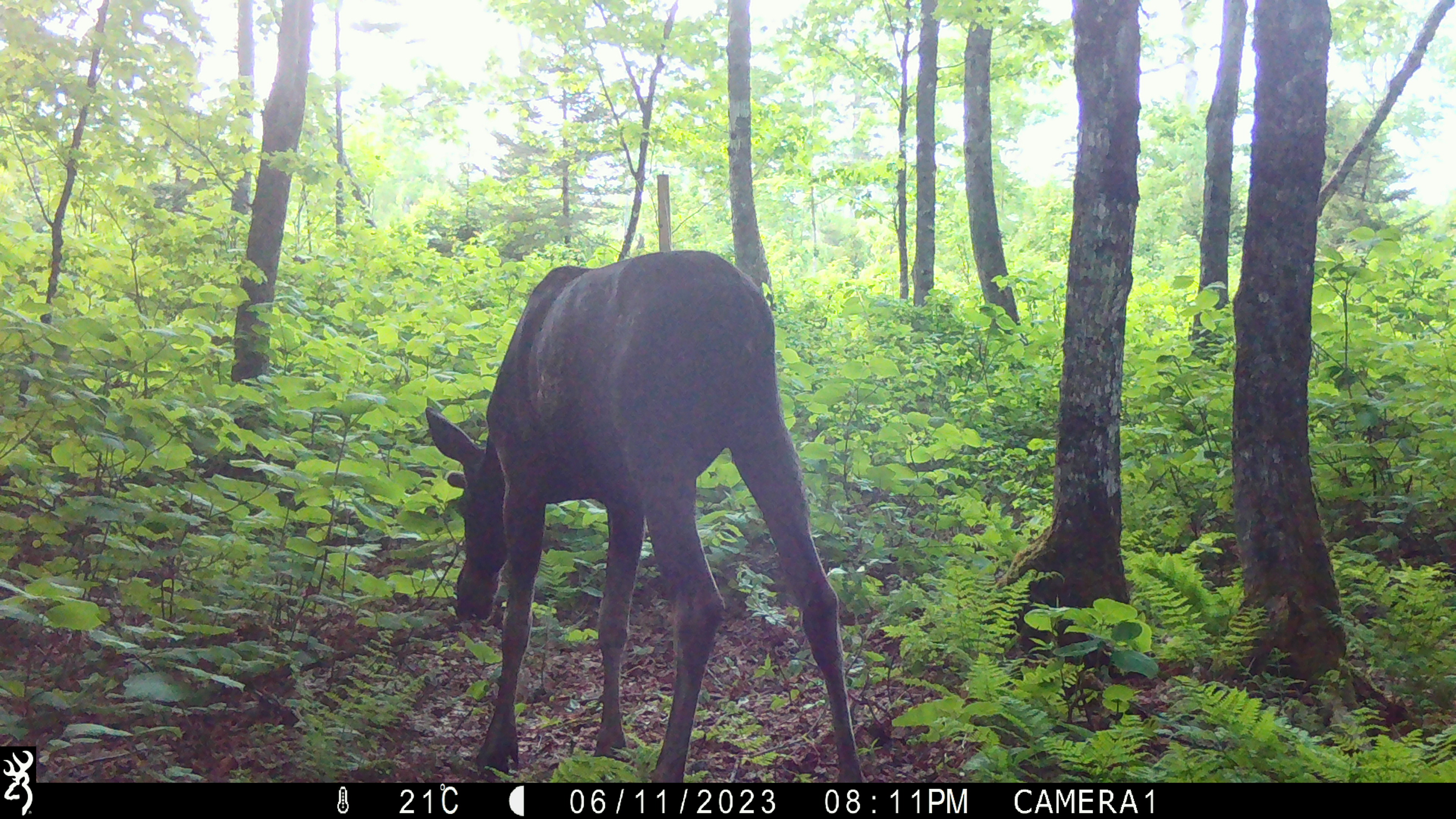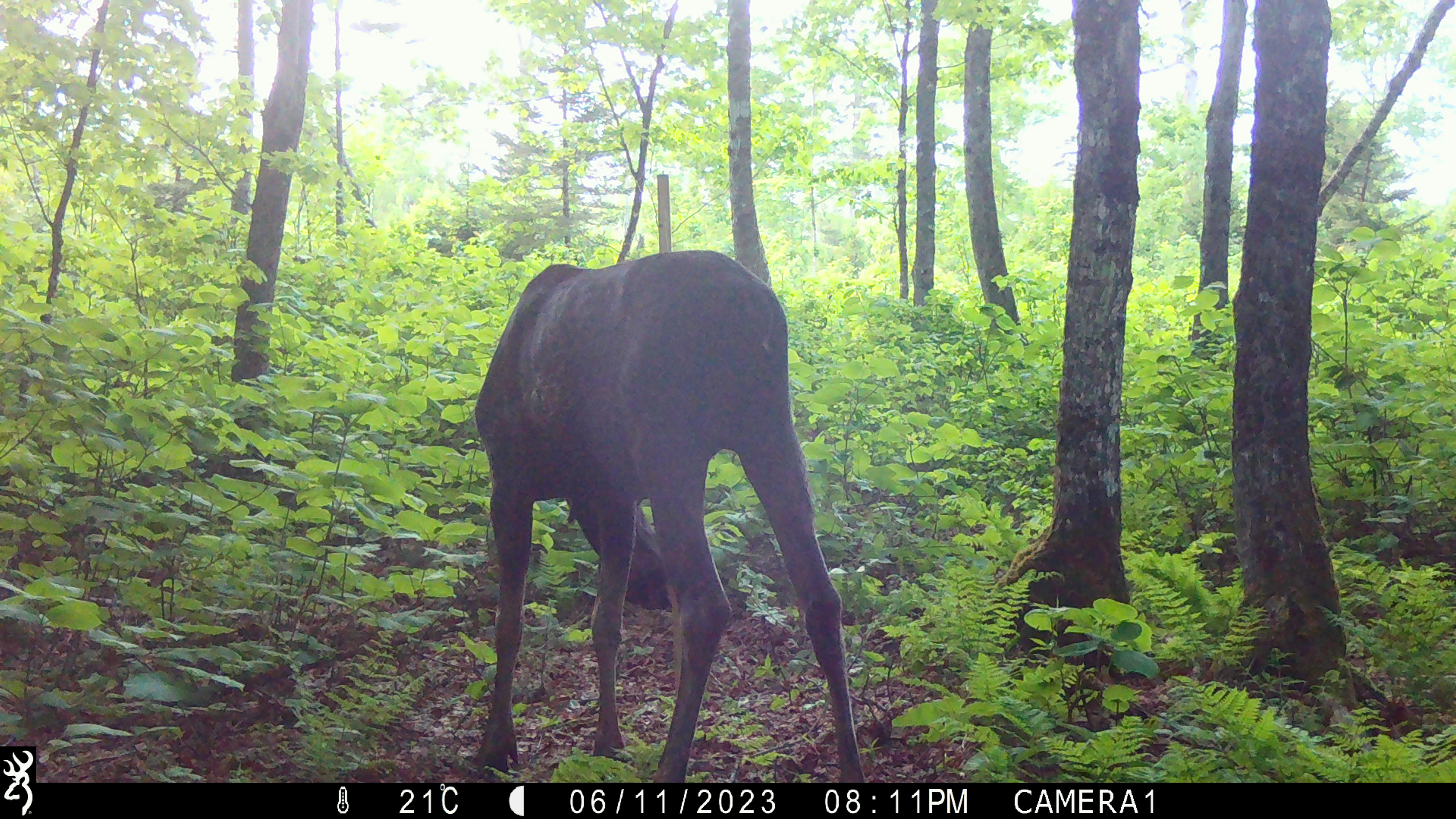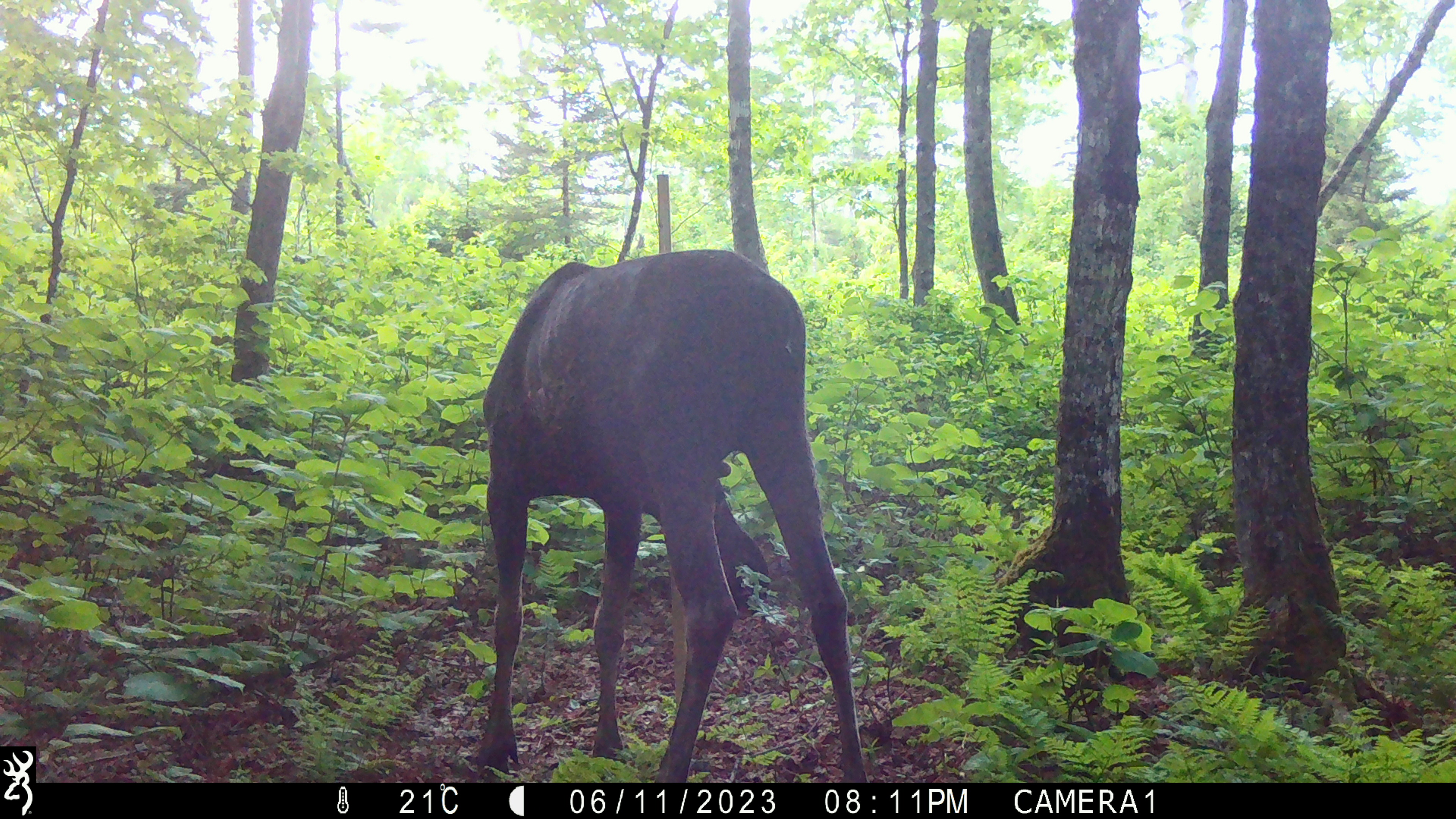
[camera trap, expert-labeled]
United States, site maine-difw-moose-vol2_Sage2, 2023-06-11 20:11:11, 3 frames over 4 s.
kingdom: Animalia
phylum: Chordata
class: Mammalia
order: Artiodactyla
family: Cervidae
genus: Alces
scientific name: Alces alces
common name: moose